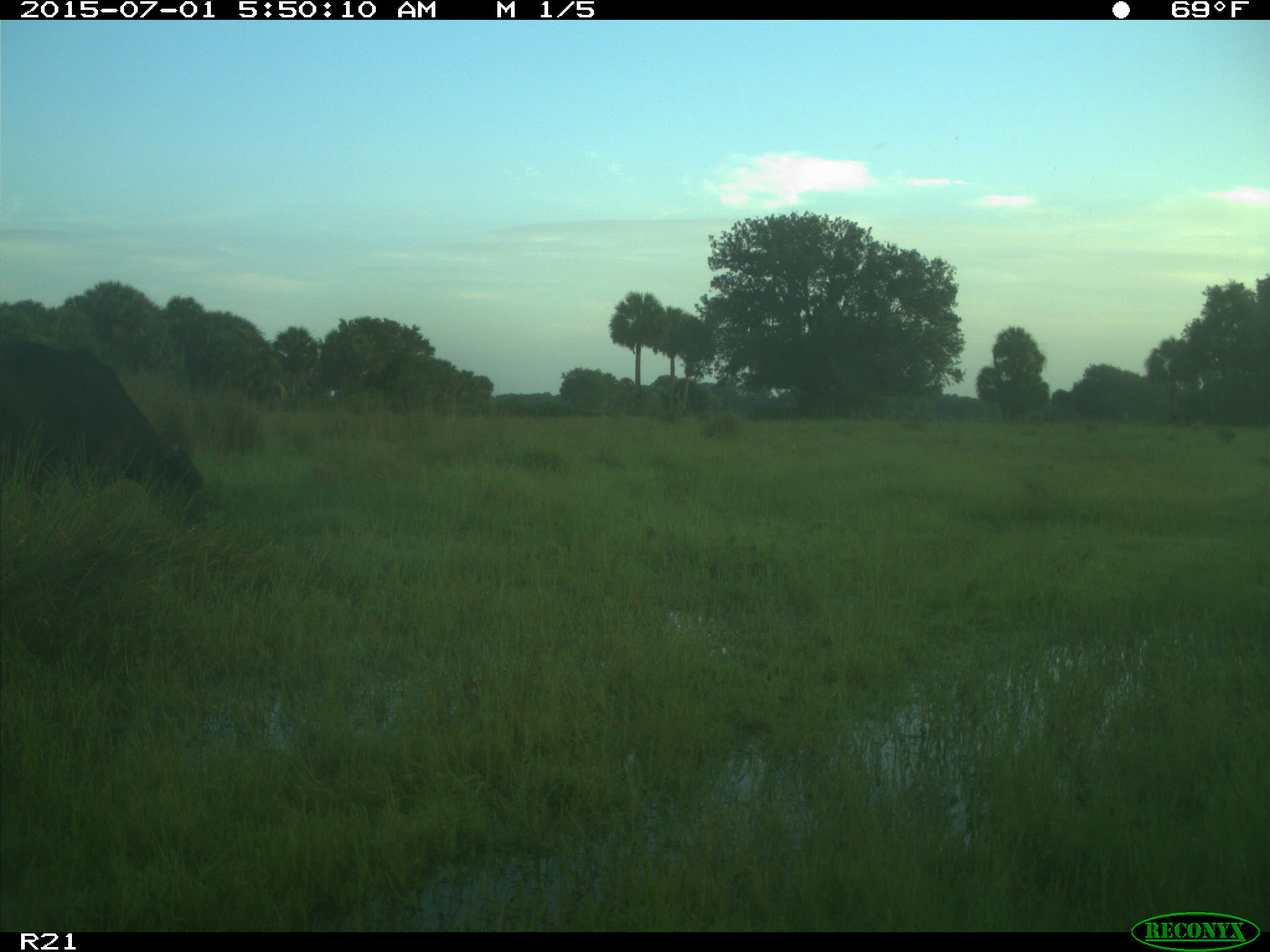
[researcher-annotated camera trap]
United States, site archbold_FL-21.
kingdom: Animalia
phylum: Chordata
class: Mammalia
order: Artiodactyla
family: Bovidae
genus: Bos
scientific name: Bos taurus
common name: domestic cow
Bos taurus (domestic cow).